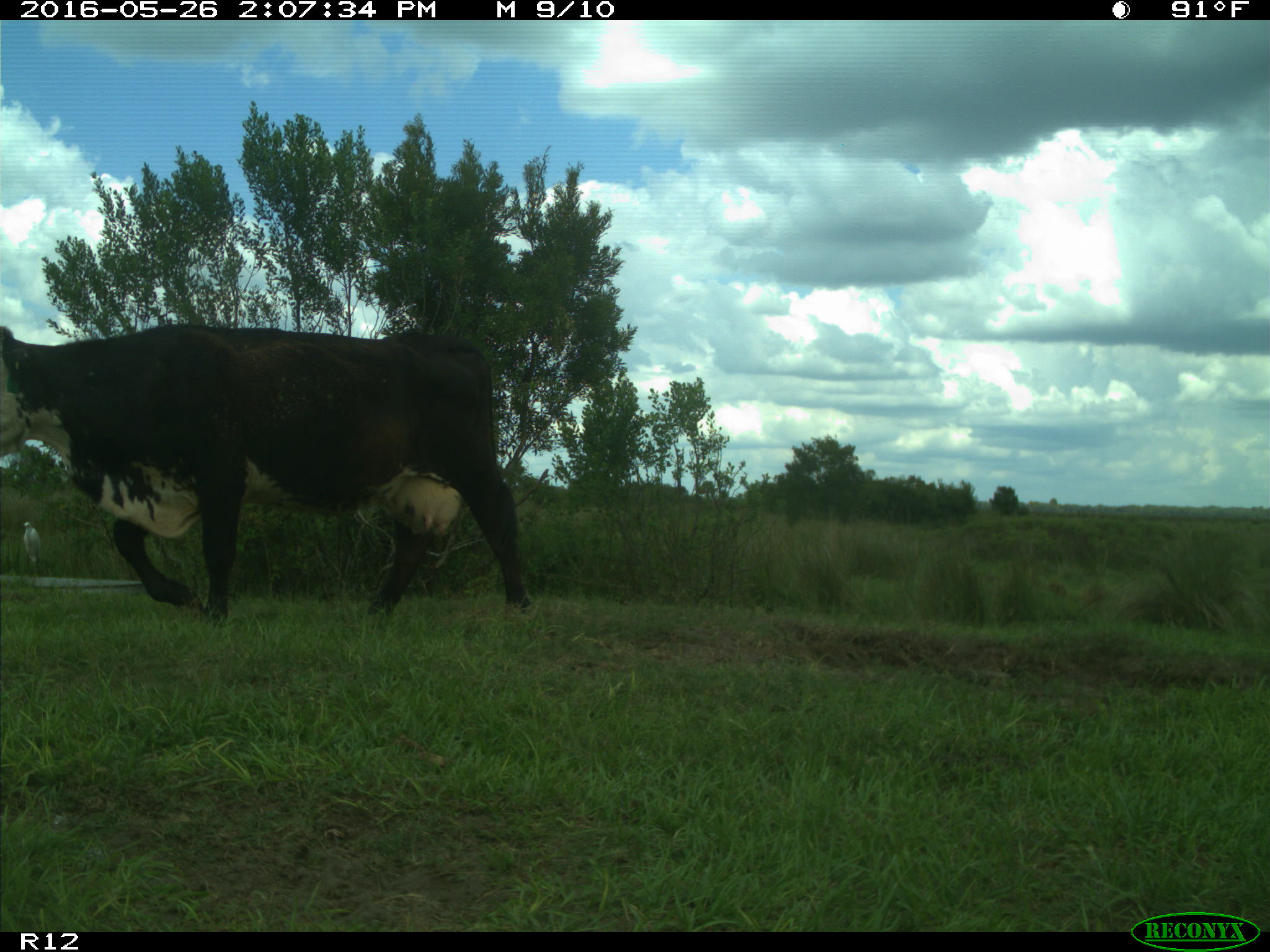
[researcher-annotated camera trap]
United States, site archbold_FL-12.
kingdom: Animalia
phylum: Chordata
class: Mammalia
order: Artiodactyla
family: Bovidae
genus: Bos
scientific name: Bos taurus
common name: domestic cow